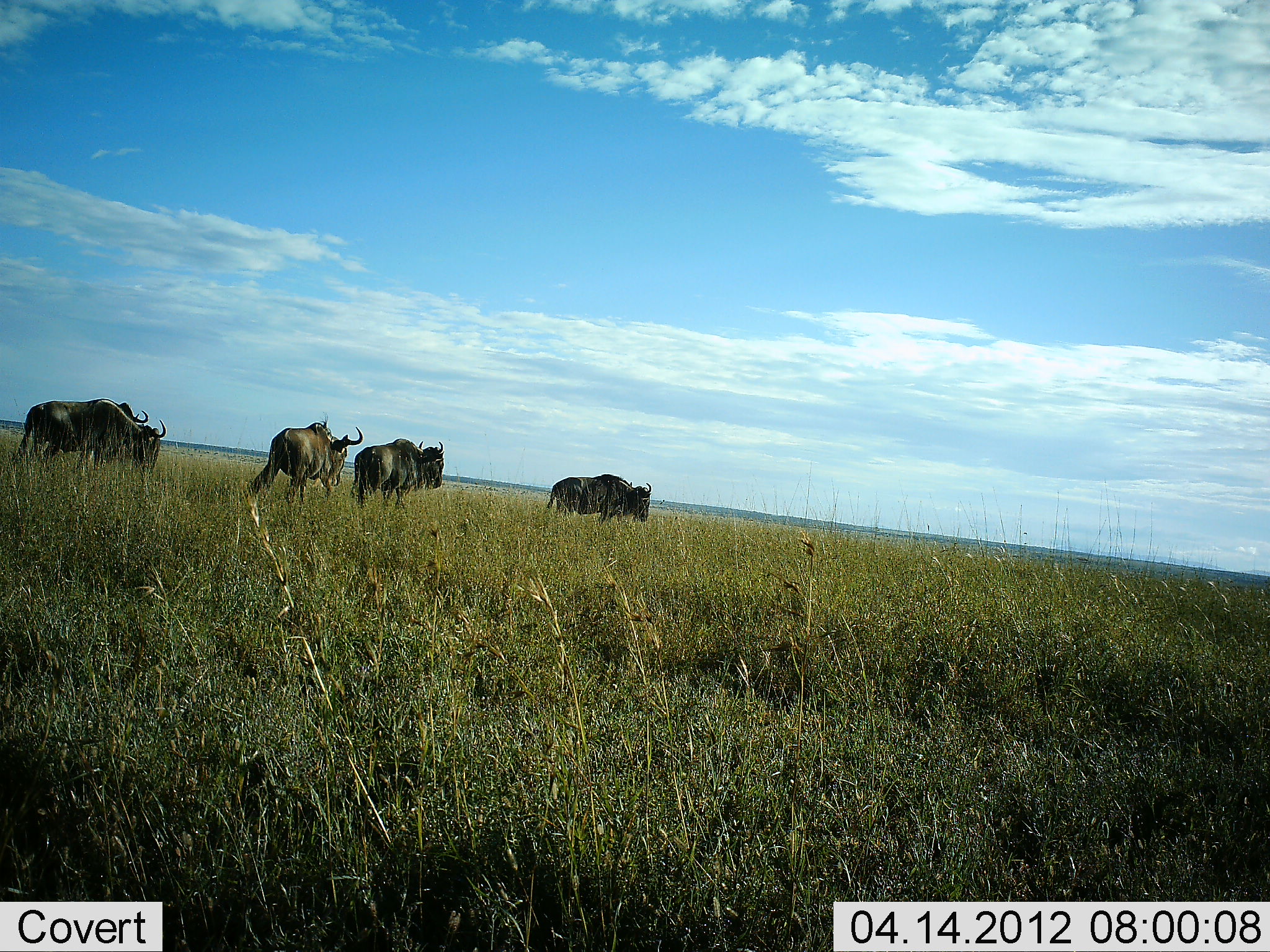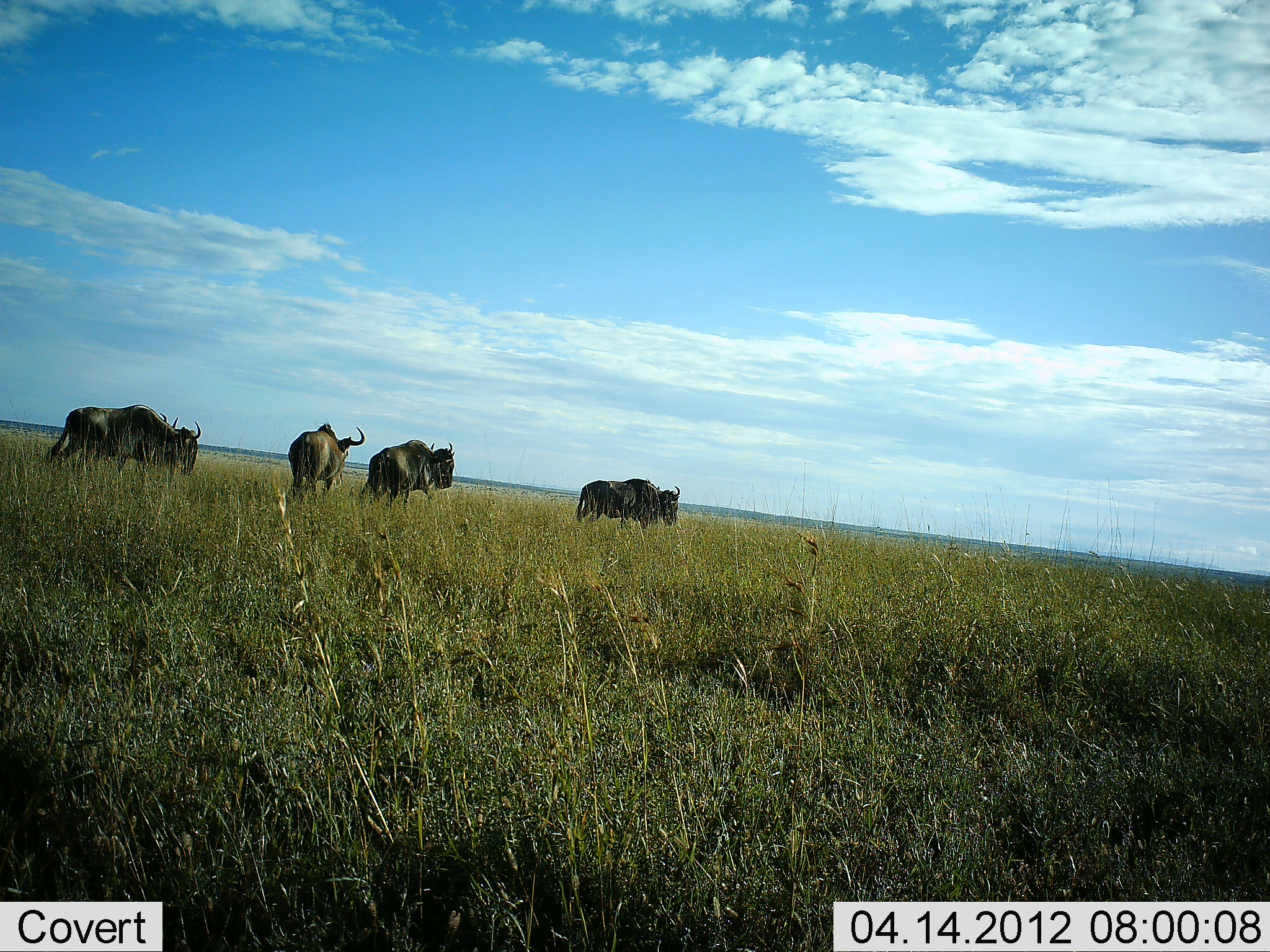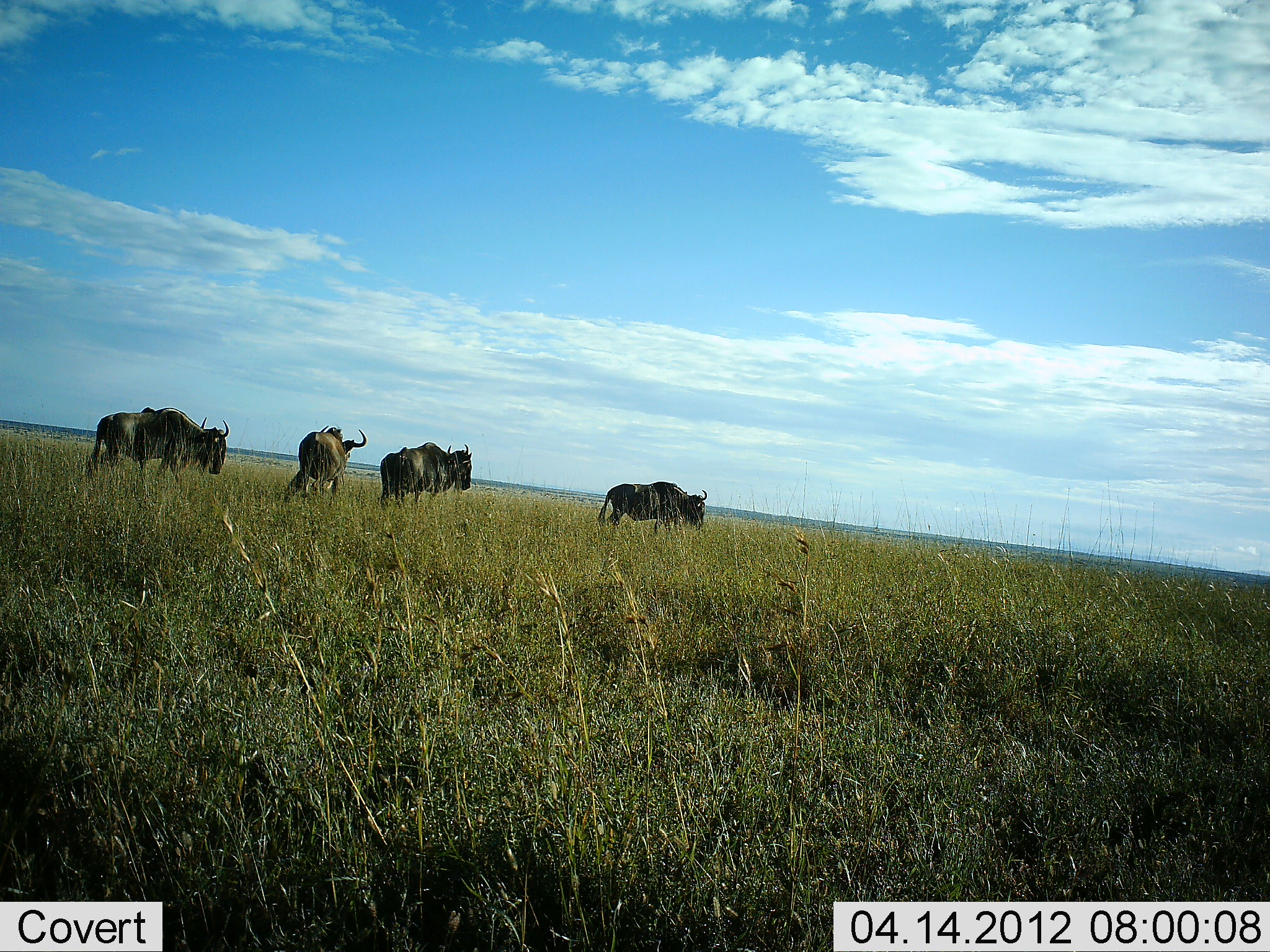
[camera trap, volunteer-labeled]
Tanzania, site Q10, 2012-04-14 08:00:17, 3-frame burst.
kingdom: Animalia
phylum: Chordata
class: Mammalia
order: Artiodactyla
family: Bovidae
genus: Connochaetes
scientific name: Connochaetes taurinus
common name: blue wildebeest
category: wildebeest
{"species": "wildebeest (blue wildebeest) (Connochaetes taurinus)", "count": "5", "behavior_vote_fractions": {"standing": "7%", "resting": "0%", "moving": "80%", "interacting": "0%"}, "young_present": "0%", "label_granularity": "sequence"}